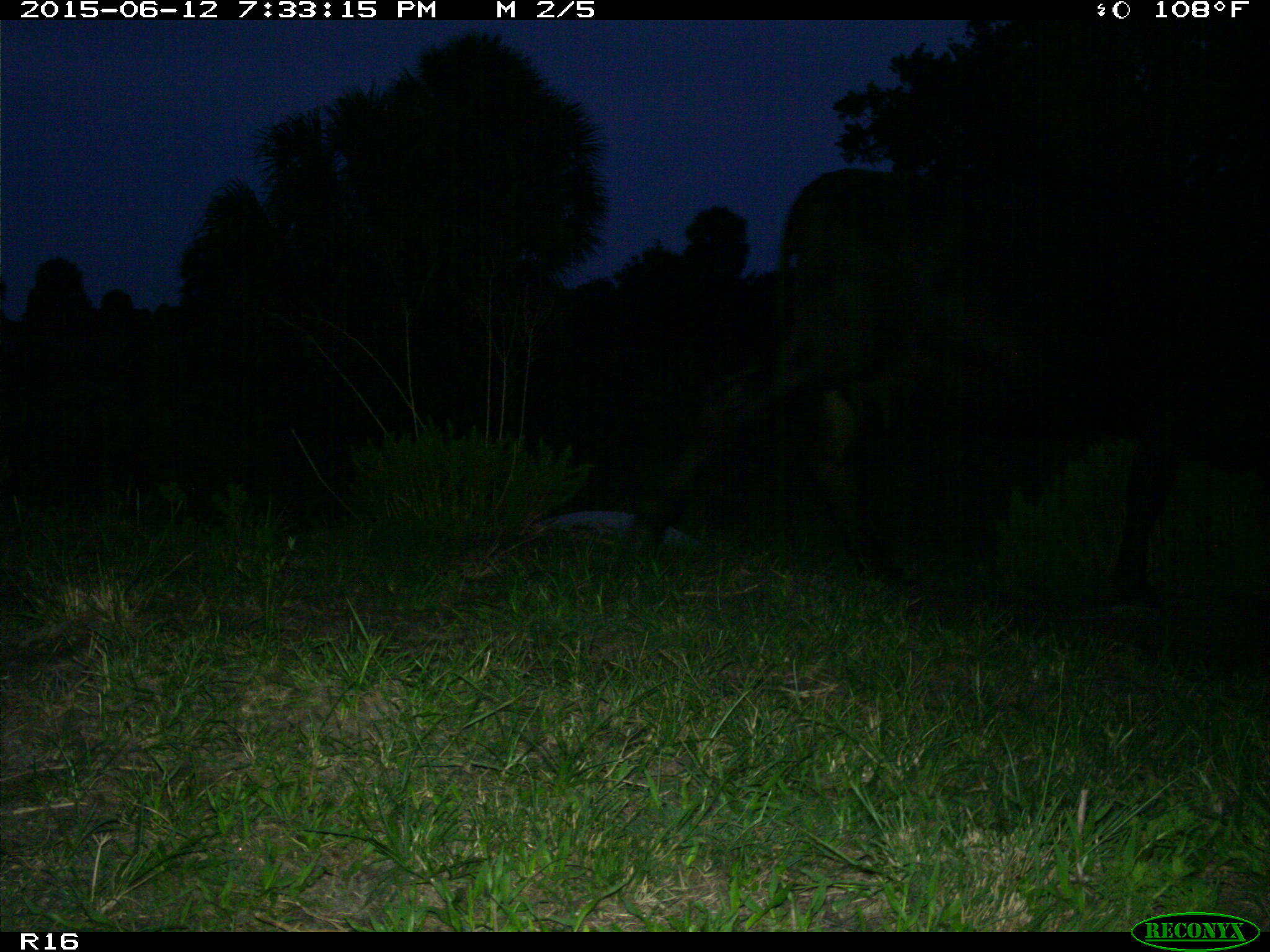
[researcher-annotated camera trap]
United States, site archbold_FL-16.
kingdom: Animalia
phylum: Chordata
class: Mammalia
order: Artiodactyla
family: Bovidae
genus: Bos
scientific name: Bos taurus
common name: domestic cow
Bos taurus (domestic cow).